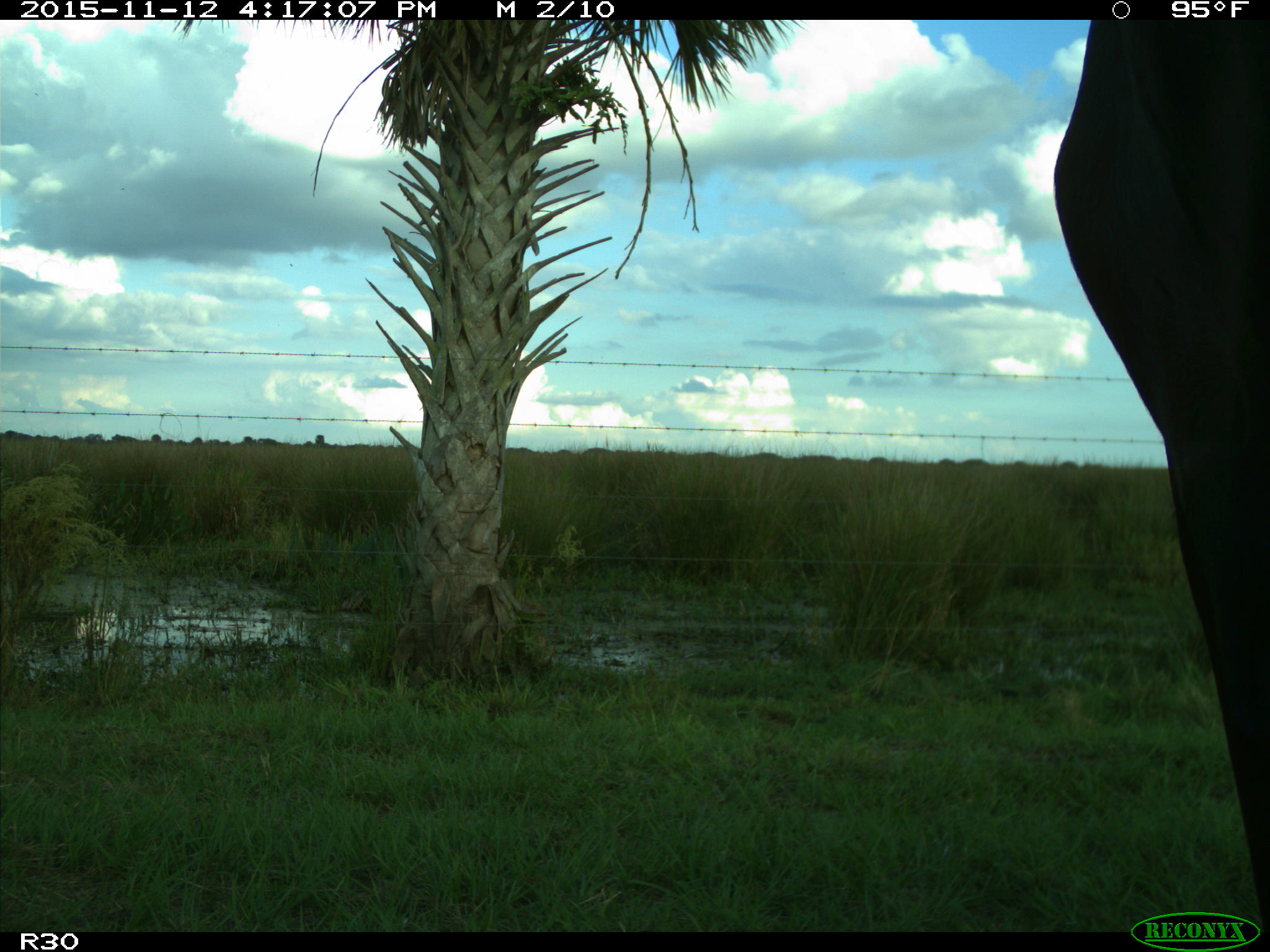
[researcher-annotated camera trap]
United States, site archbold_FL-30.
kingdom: Animalia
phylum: Chordata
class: Mammalia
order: Artiodactyla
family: Bovidae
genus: Bos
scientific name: Bos taurus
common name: domestic cow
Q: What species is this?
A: Bos taurus (domestic cow).